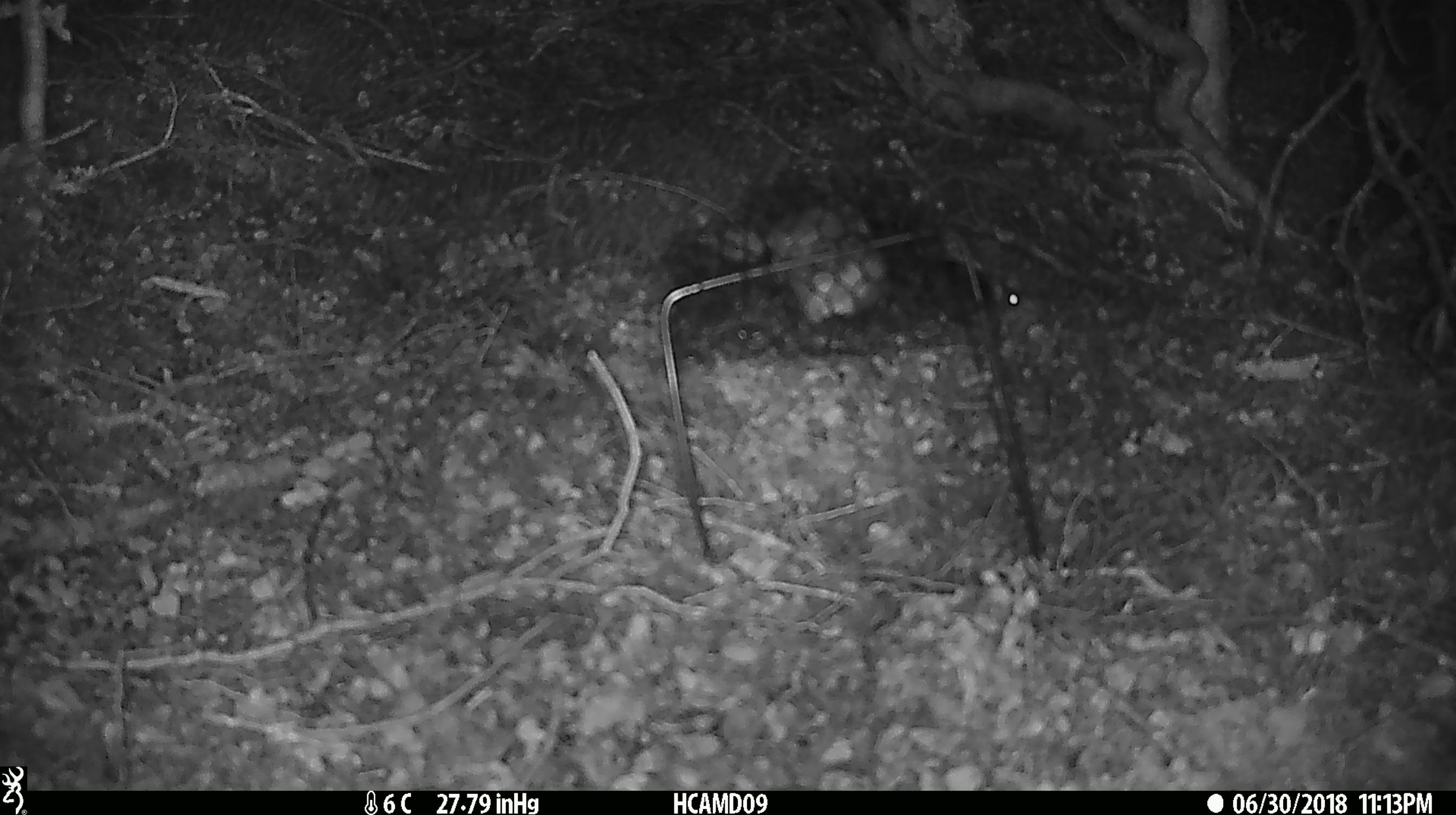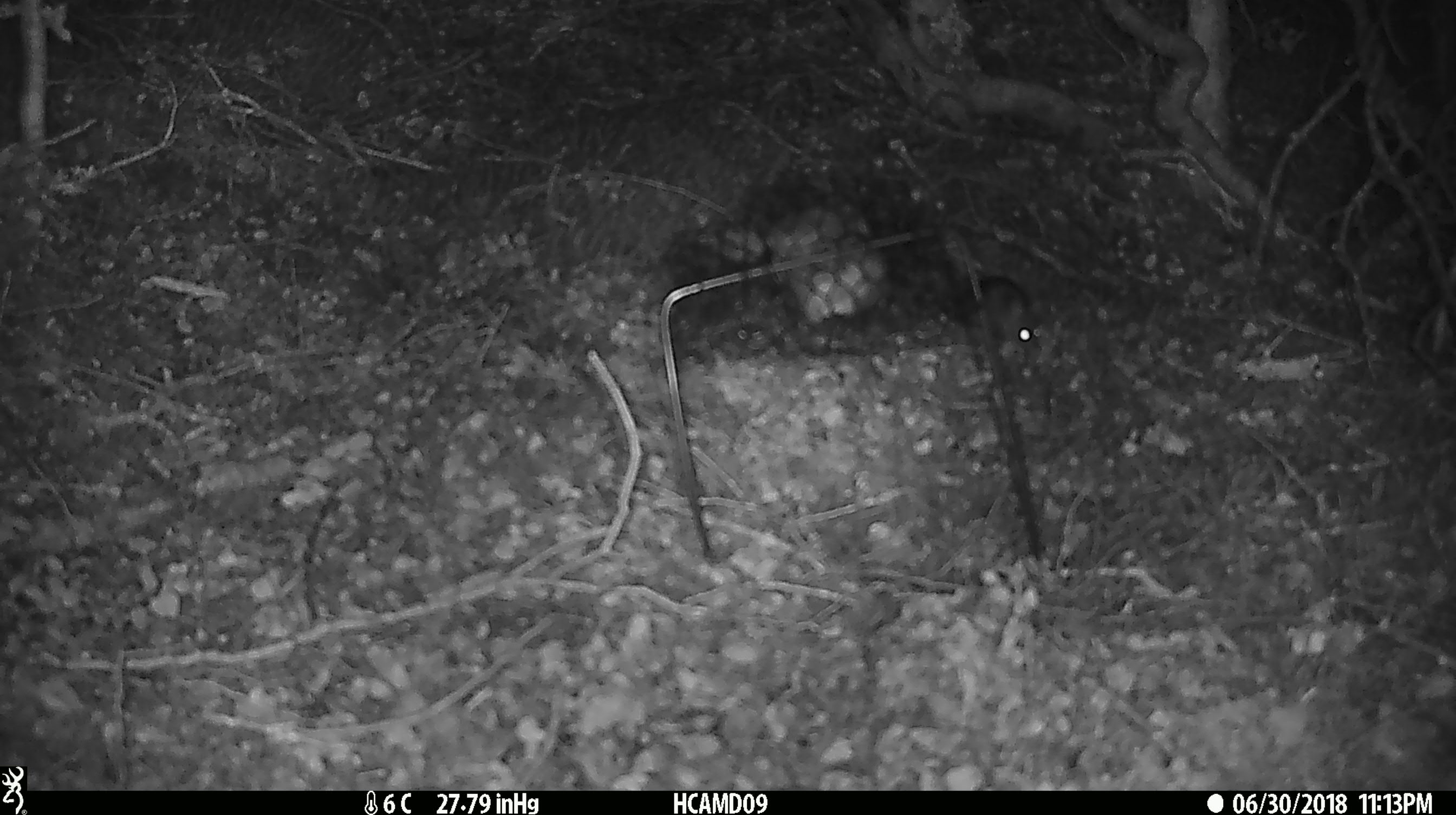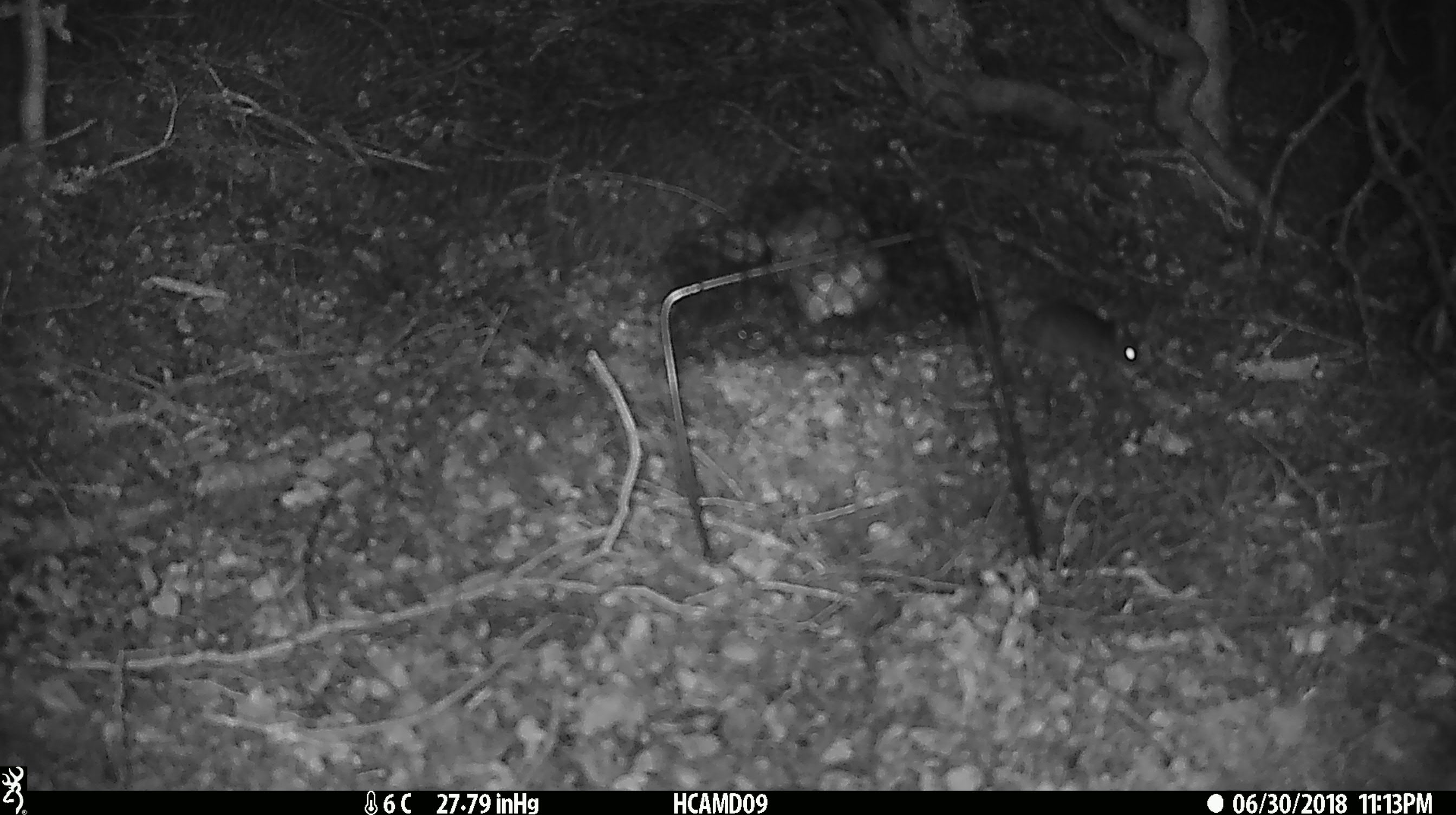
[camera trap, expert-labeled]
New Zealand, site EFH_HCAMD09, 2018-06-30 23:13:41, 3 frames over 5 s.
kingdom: Animalia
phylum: Chordata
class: Mammalia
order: Rodentia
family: Muridae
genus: Mus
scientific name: Mus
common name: mouse